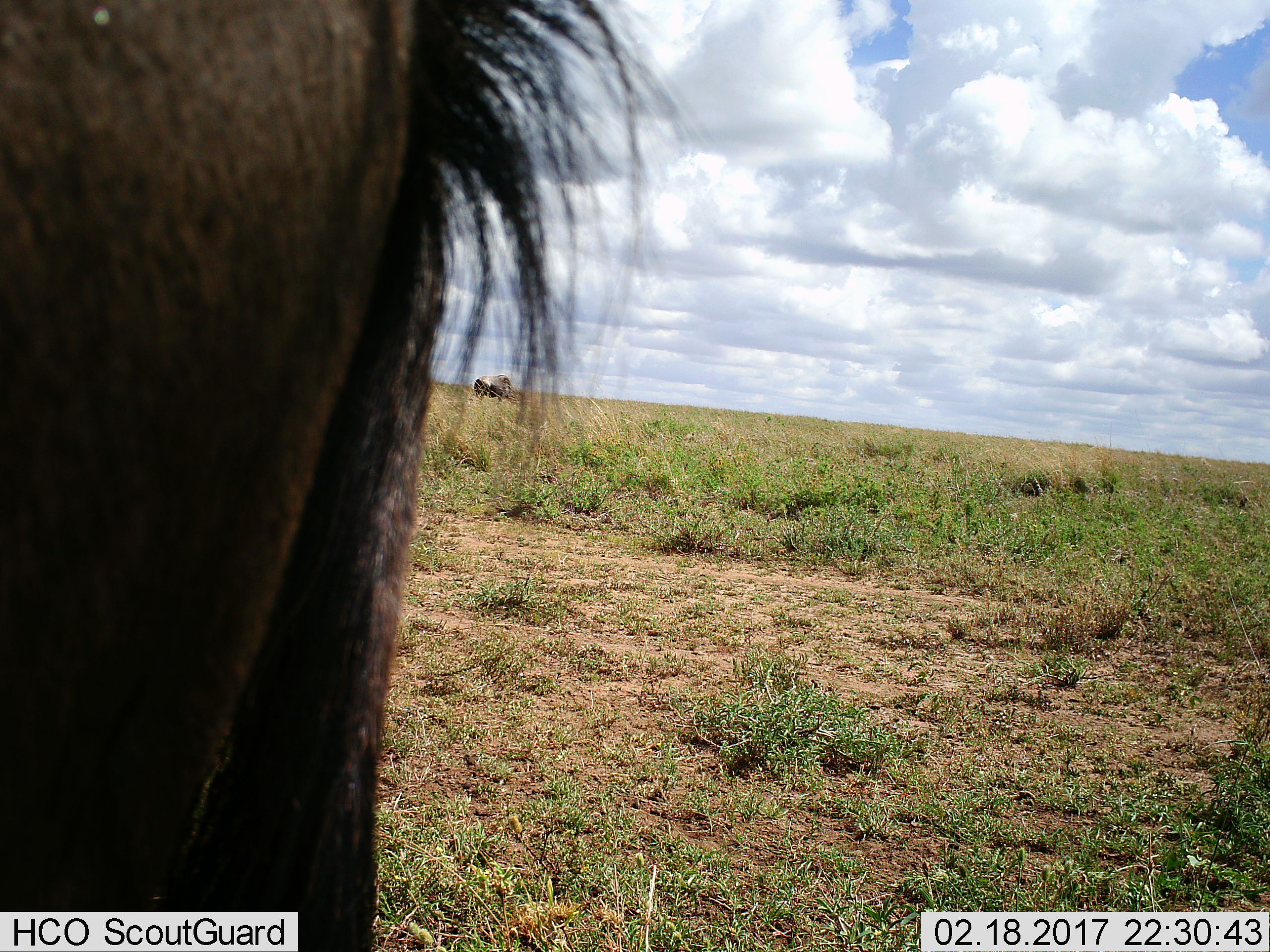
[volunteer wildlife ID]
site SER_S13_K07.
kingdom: Animalia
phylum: Chordata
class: Mammalia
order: Artiodactyla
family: Bovidae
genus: Connochaetes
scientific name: Connochaetes taurinus taurinus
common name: blue wildebeest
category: wildebeestblue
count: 1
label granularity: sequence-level